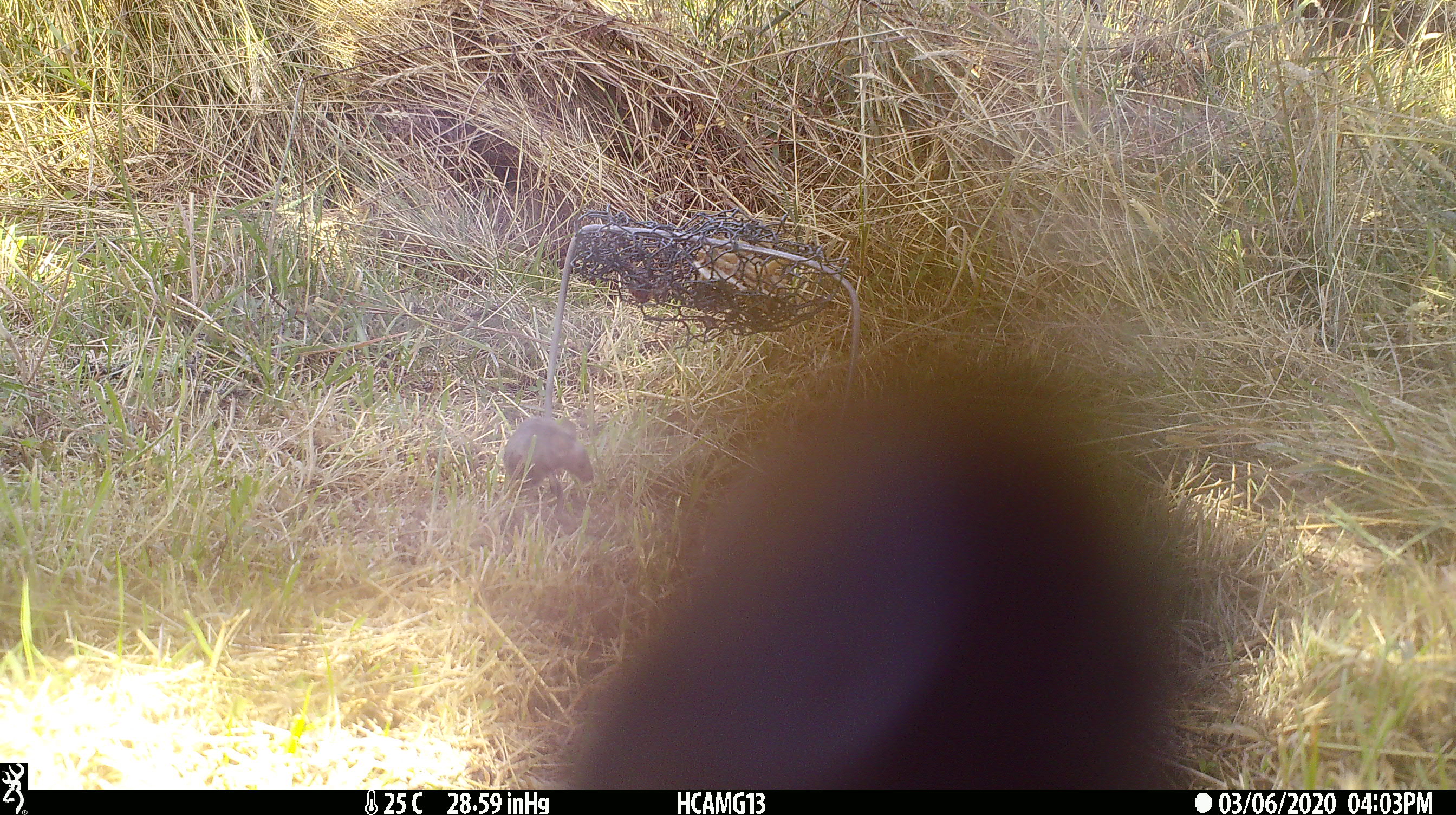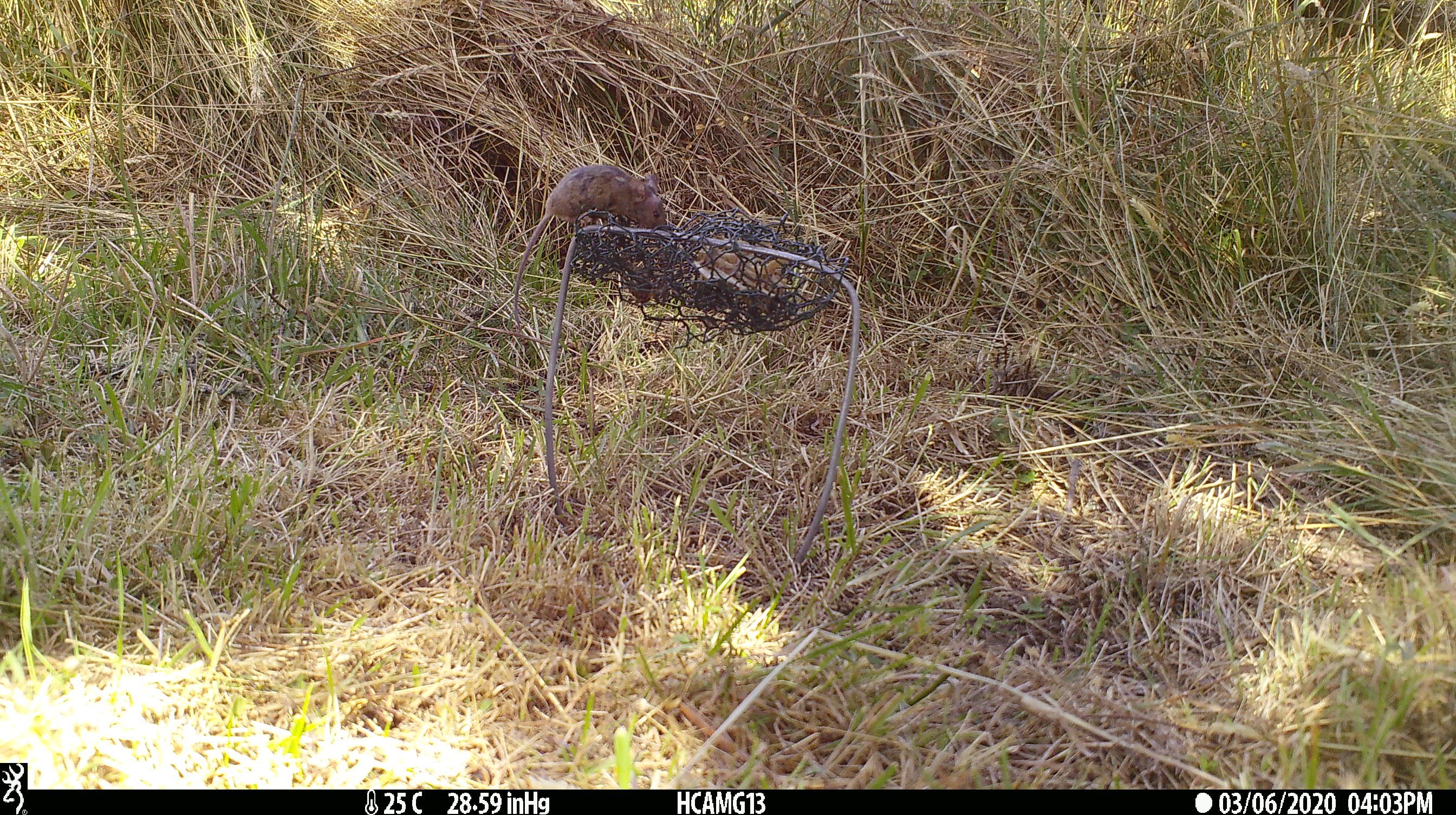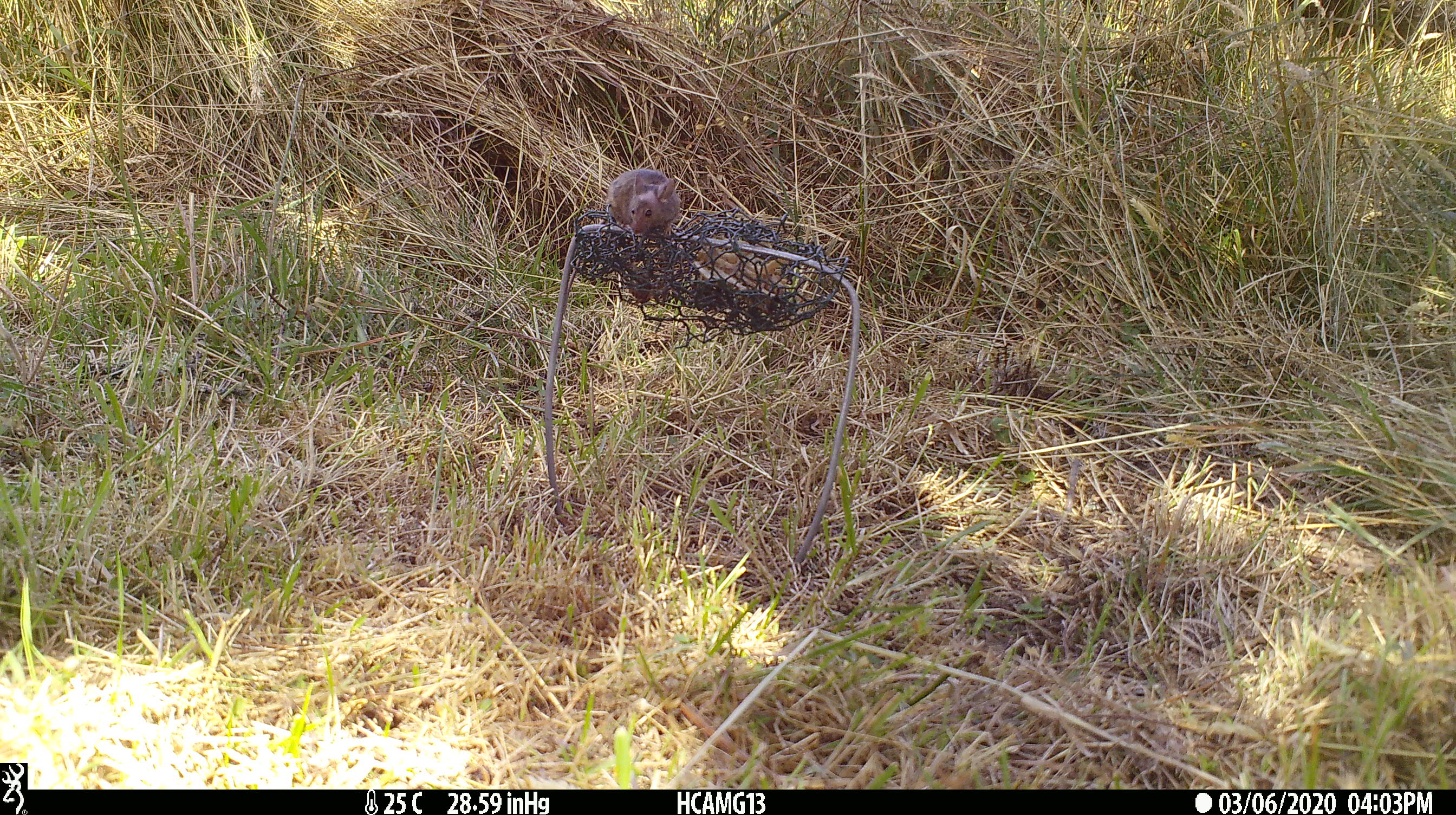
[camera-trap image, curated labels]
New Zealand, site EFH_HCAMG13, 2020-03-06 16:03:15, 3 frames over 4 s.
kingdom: Animalia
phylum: Chordata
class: Mammalia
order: Rodentia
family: Muridae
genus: Mus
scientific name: Mus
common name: mouse